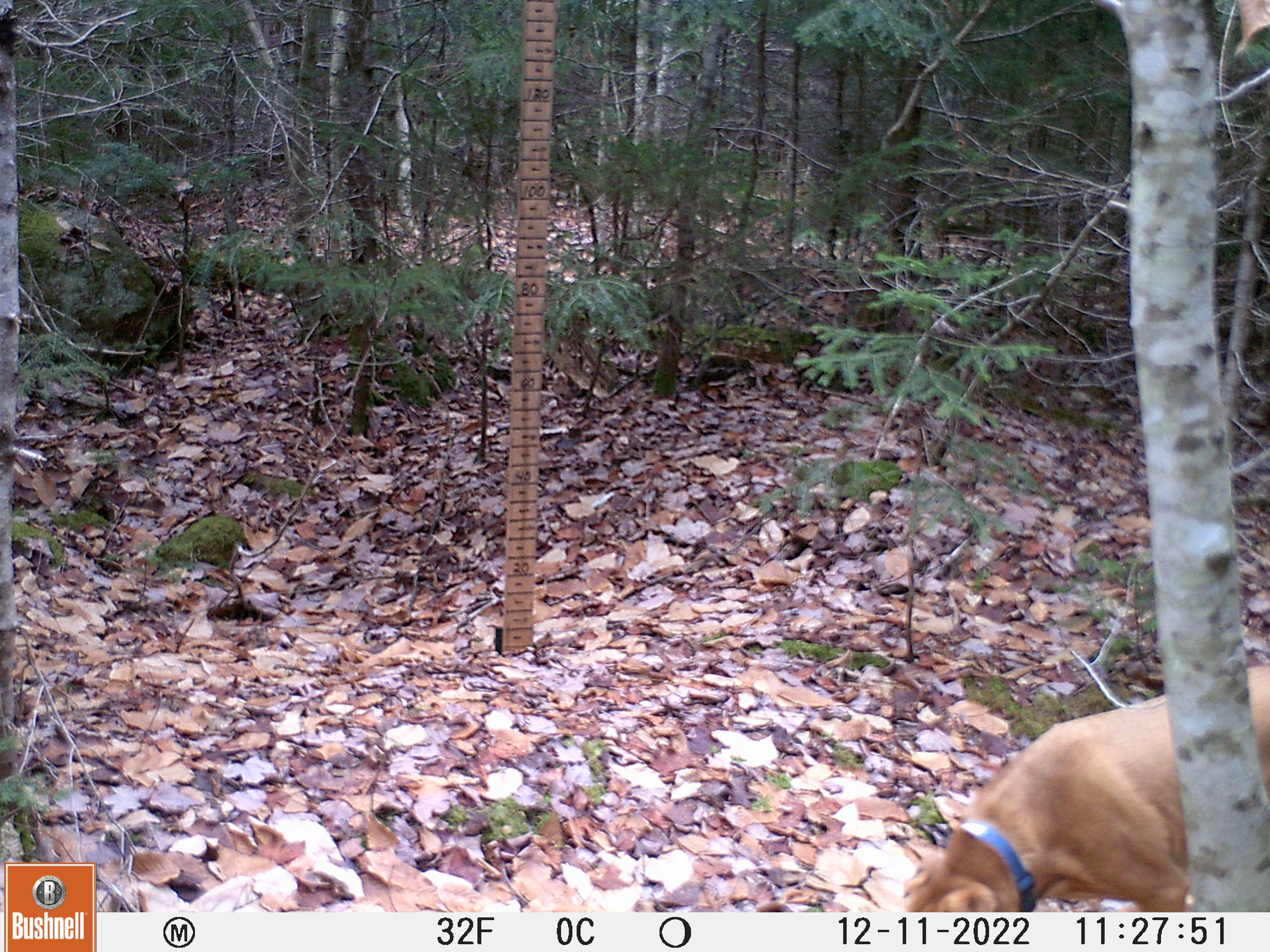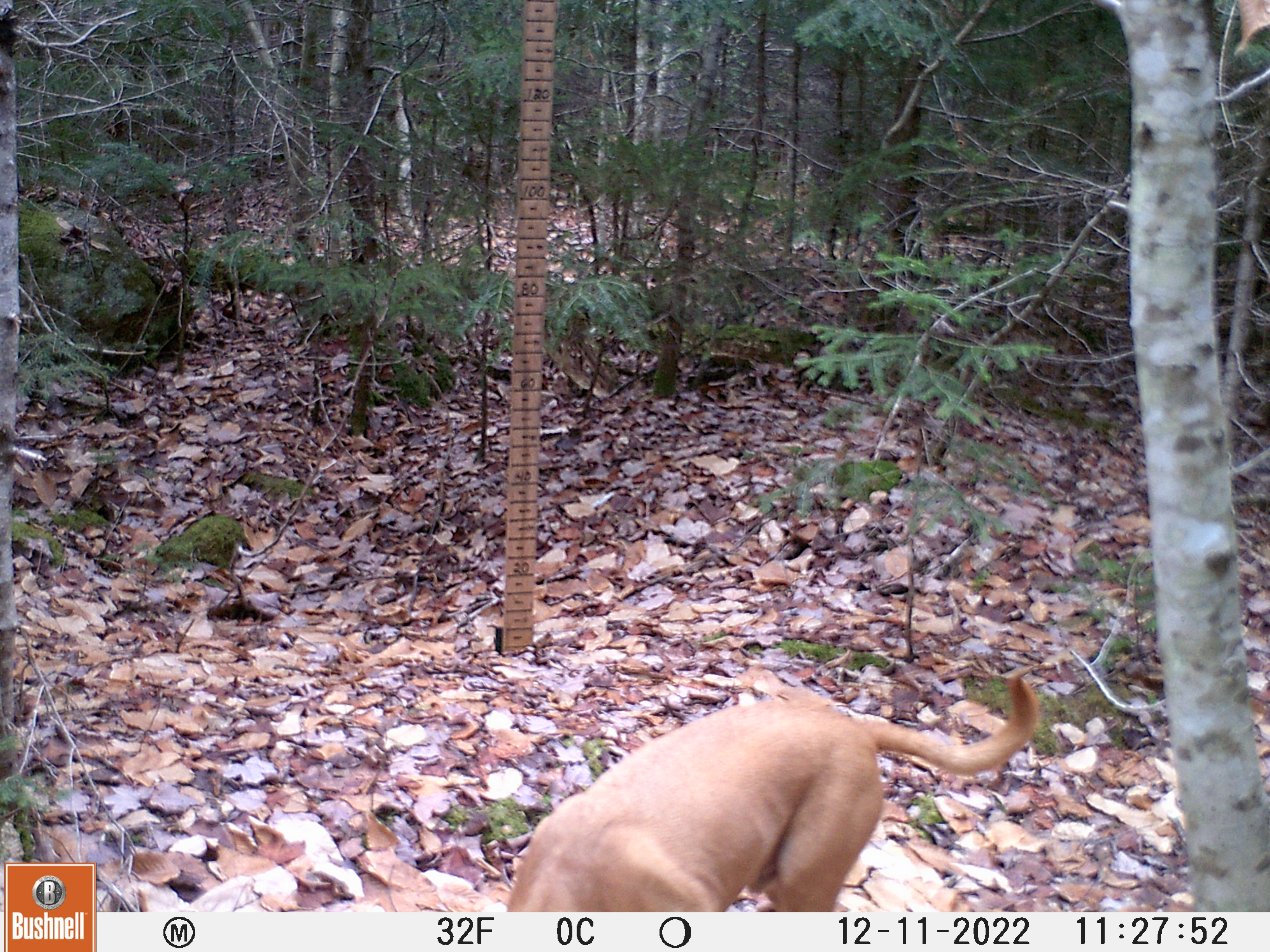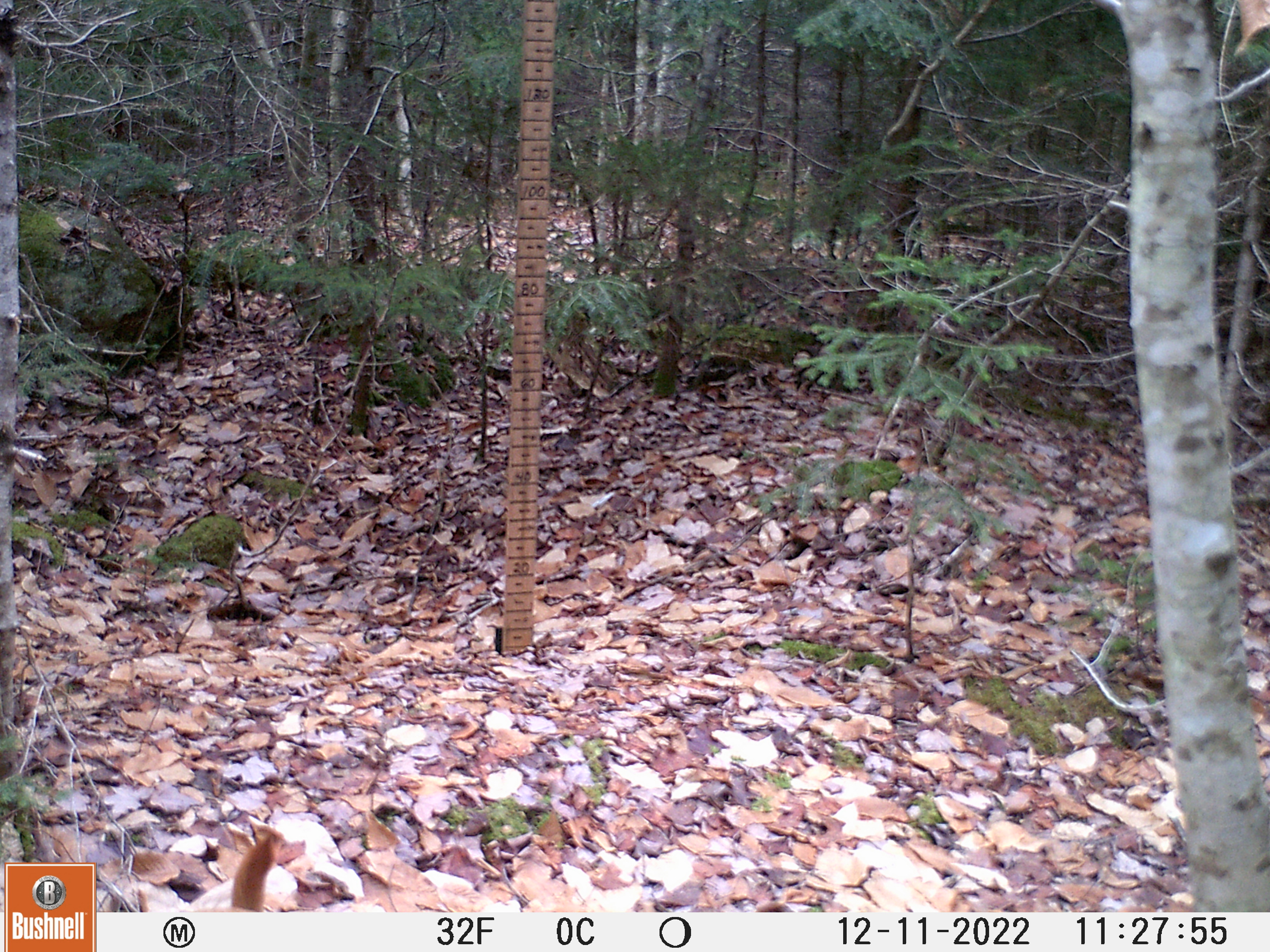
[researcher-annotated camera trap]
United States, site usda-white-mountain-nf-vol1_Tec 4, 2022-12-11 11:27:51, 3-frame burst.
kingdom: Animalia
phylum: Chordata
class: Mammalia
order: Carnivora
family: Canidae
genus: Canis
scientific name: Canis familiaris familiaris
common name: domestic dog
Domestic dog (Canis familiaris familiaris).